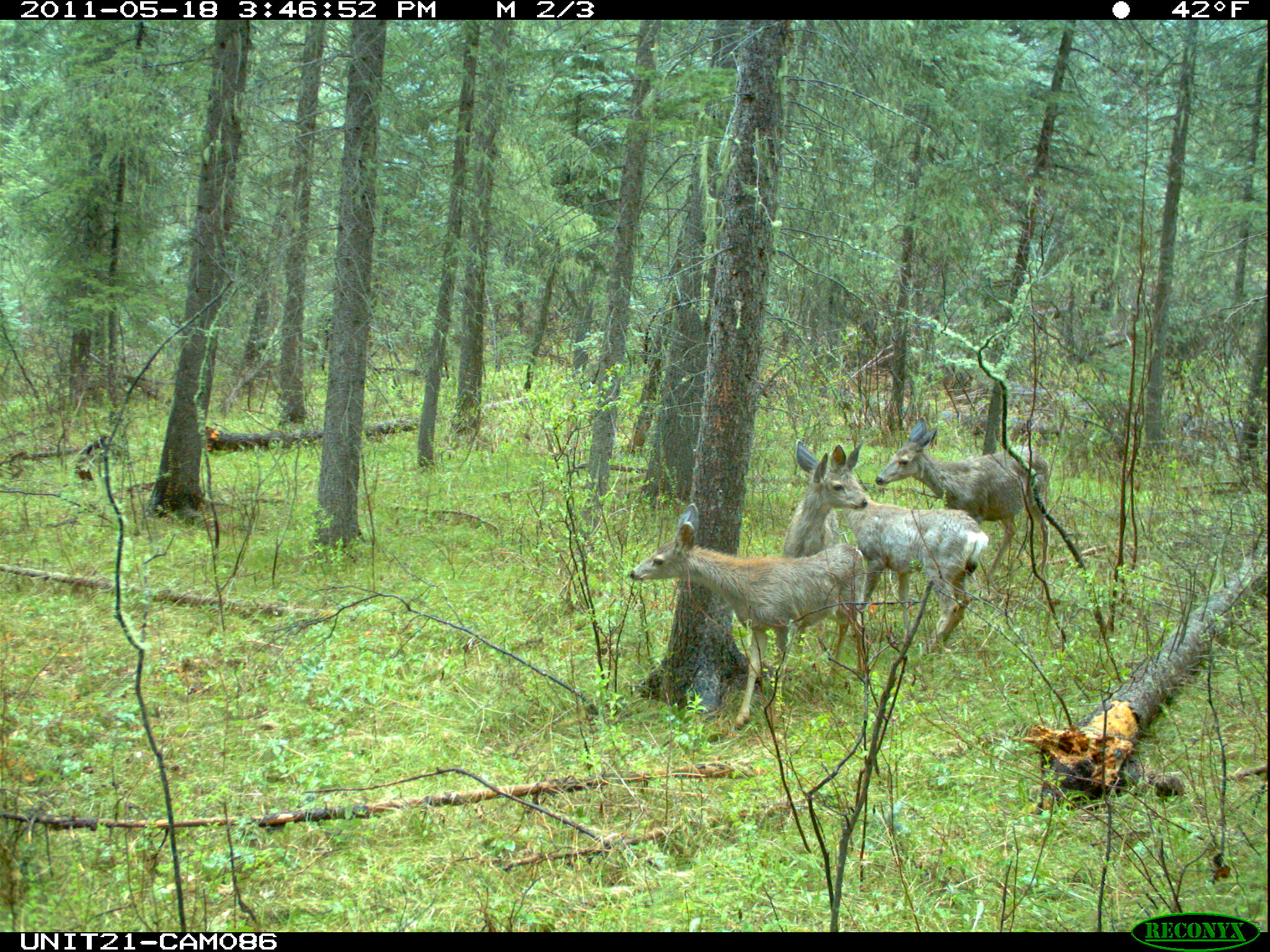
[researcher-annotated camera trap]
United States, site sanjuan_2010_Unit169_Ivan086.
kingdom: Animalia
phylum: Chordata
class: Mammalia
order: Artiodactyla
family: Cervidae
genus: Odocoileus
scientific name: Odocoileus hemionus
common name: mule deer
Odocoileus hemionus (mule deer).